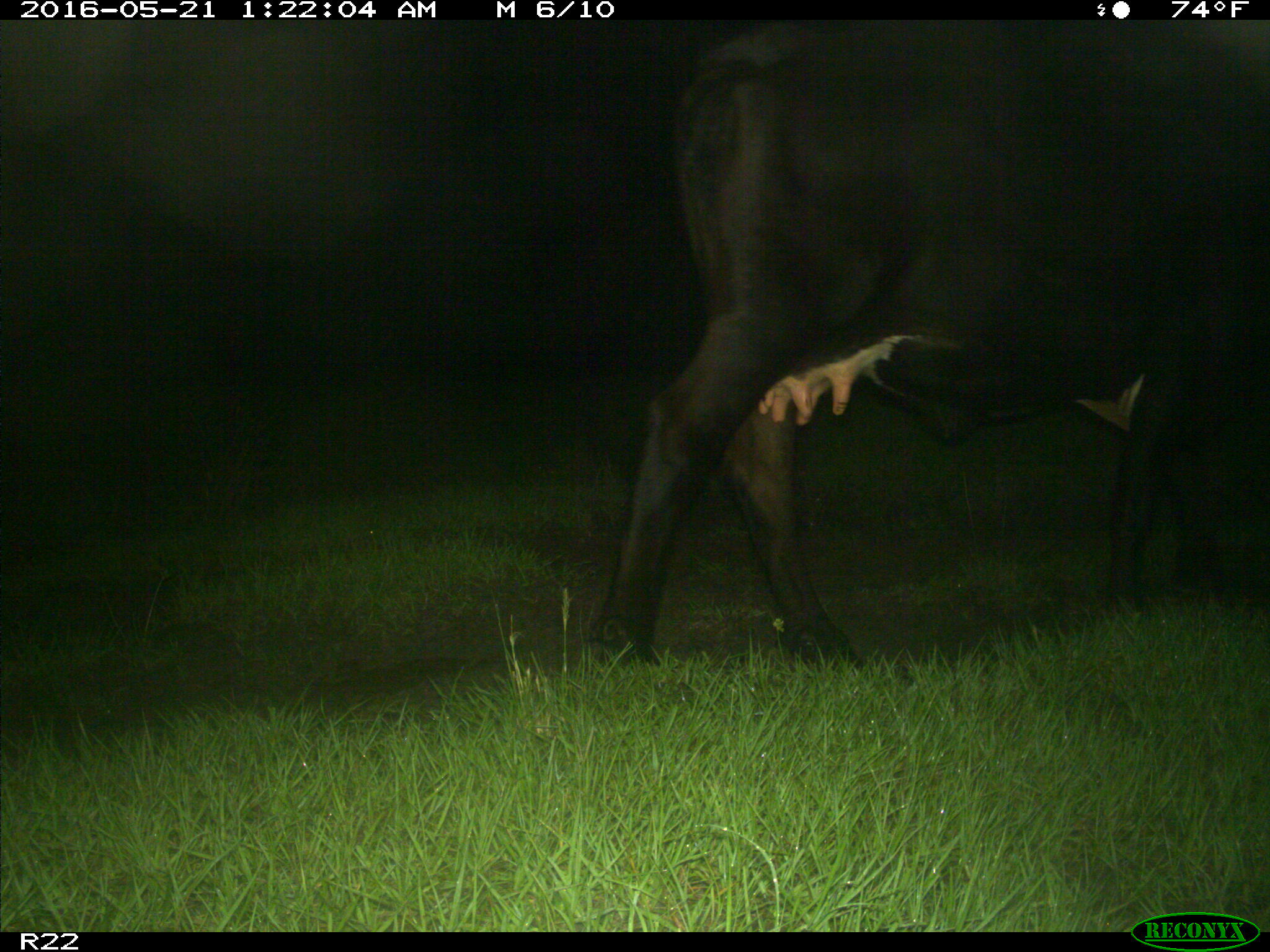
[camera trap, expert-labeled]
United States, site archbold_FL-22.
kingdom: Animalia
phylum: Chordata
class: Mammalia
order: Artiodactyla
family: Bovidae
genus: Bos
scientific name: Bos taurus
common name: domestic cow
Bos taurus (domestic cow).